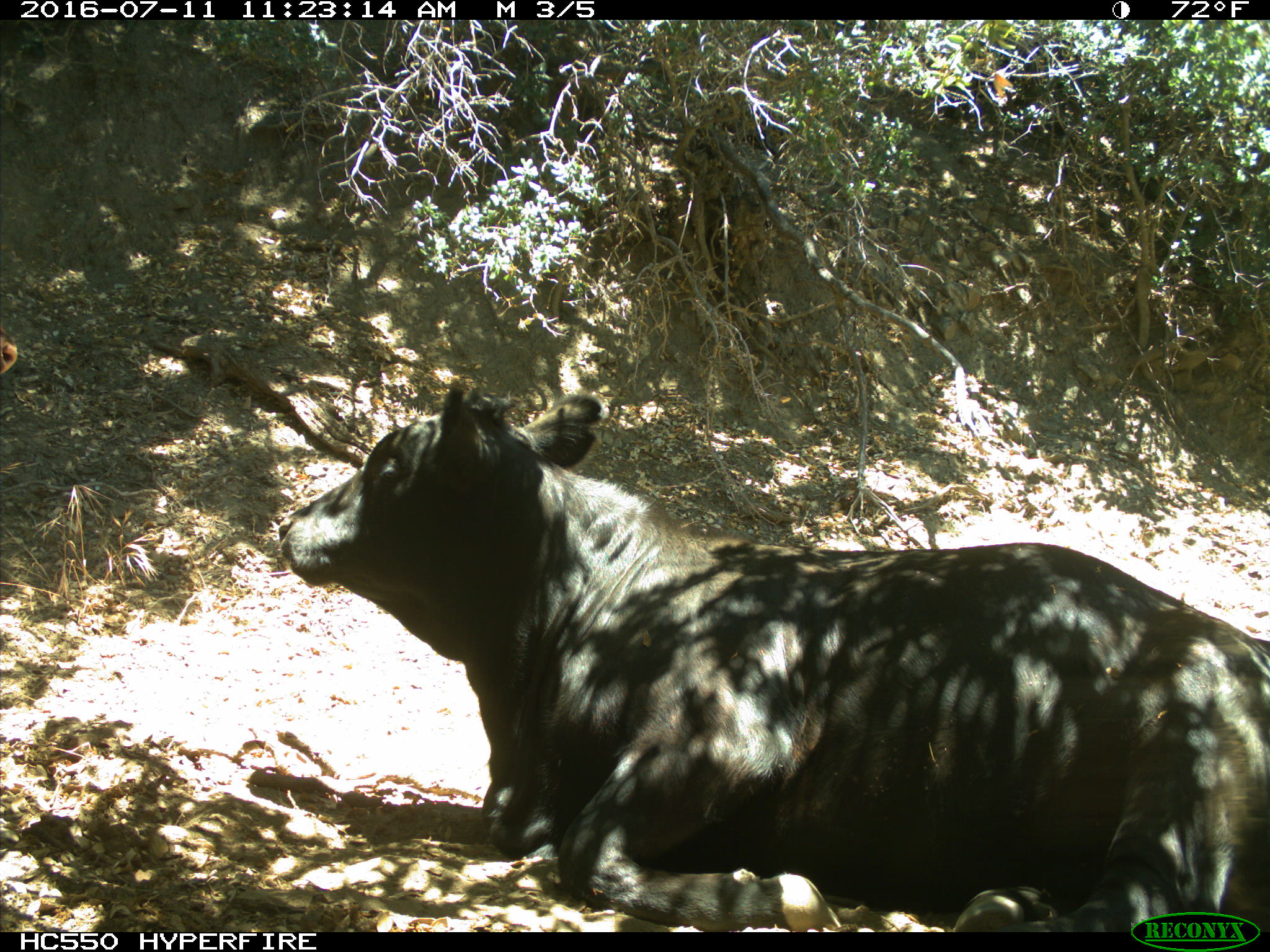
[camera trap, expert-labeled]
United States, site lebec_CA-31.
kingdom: Animalia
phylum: Chordata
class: Mammalia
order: Artiodactyla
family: Bovidae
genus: Bos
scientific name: Bos taurus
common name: domestic cow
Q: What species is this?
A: Bos taurus (domestic cow).